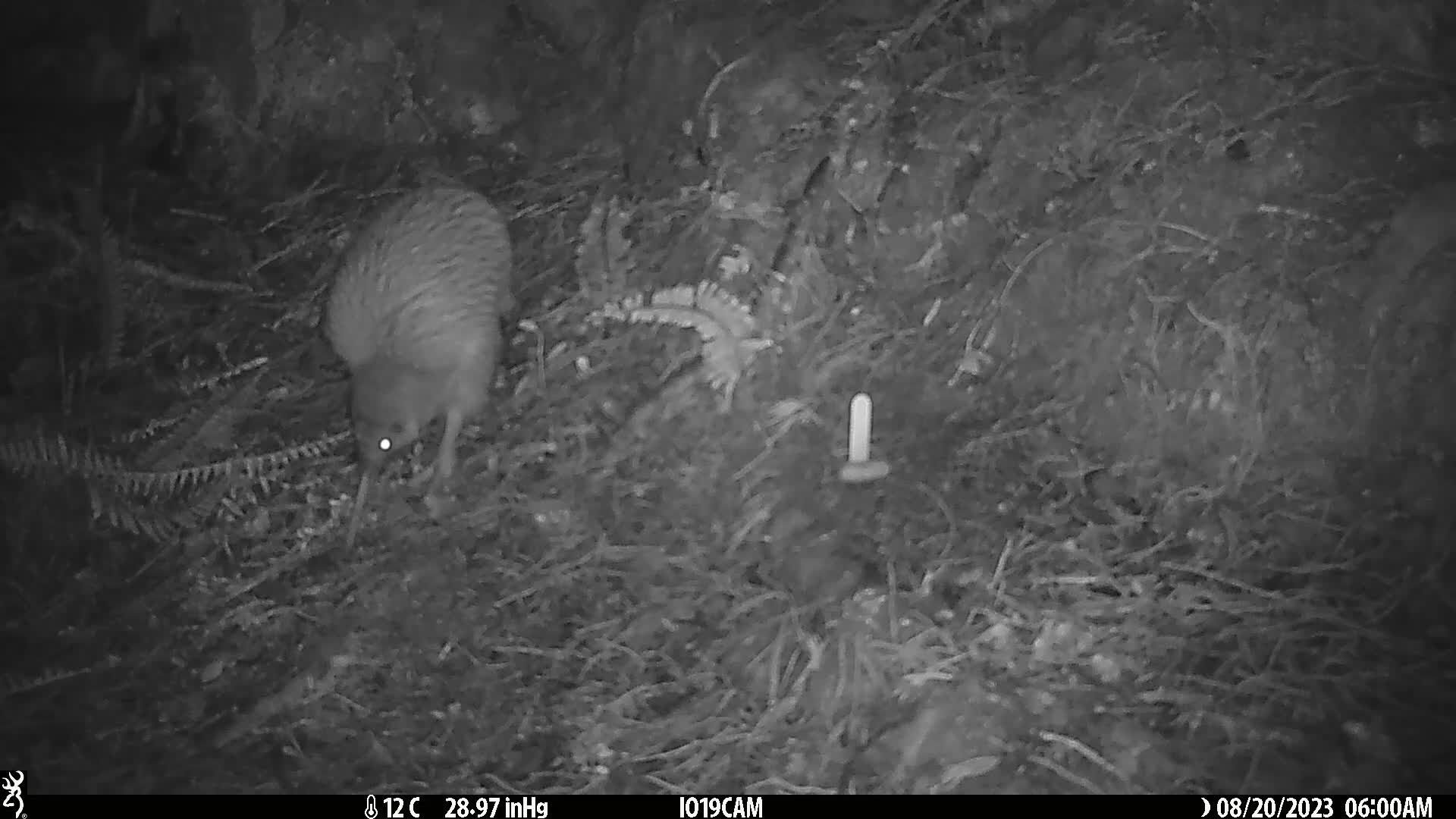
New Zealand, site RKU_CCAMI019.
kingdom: Animalia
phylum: Chordata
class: Aves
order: Apterygiformes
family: Apterygidae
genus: Apteryx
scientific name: Apteryx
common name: kiwi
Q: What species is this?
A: Kiwi (Apteryx).